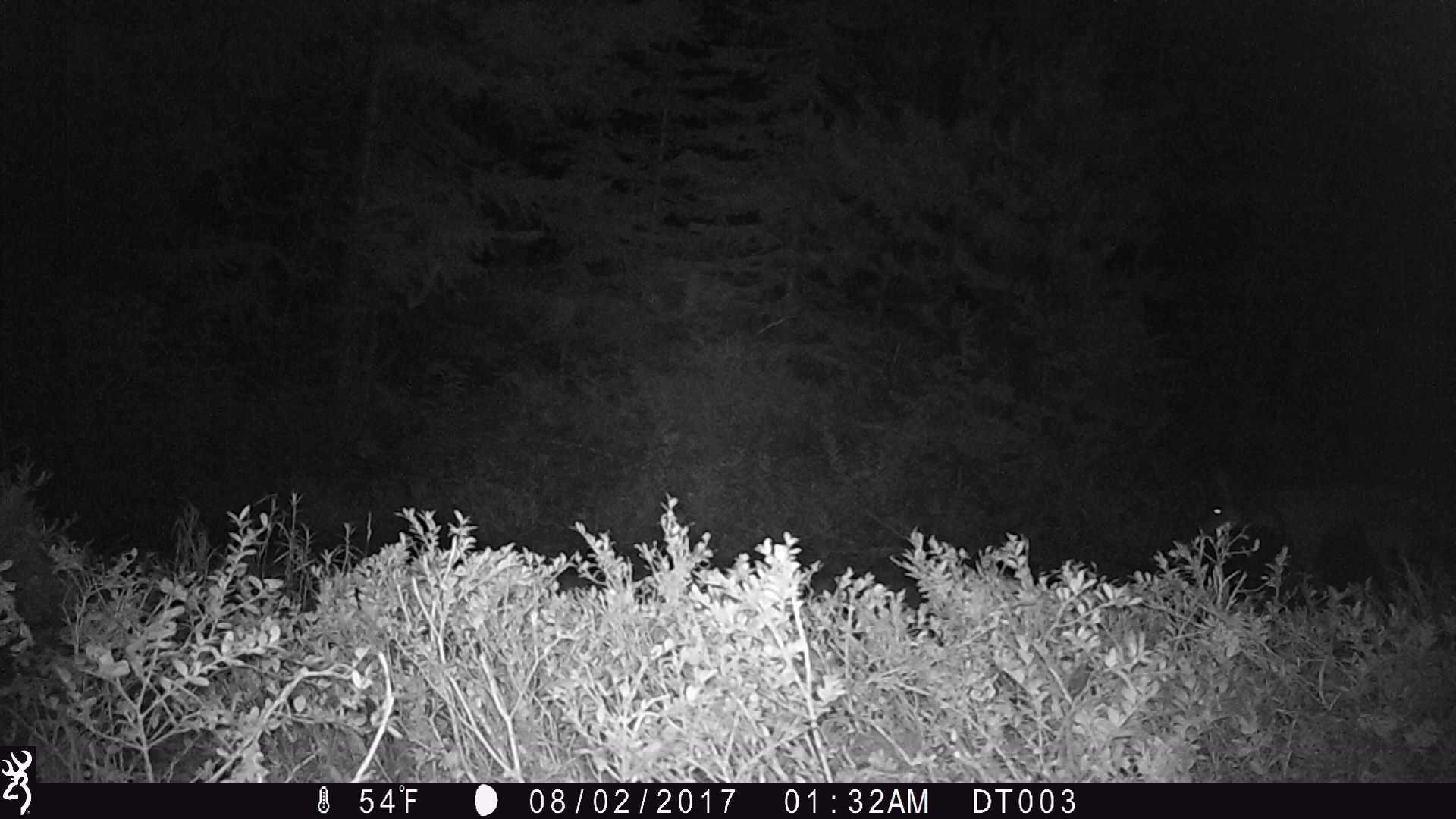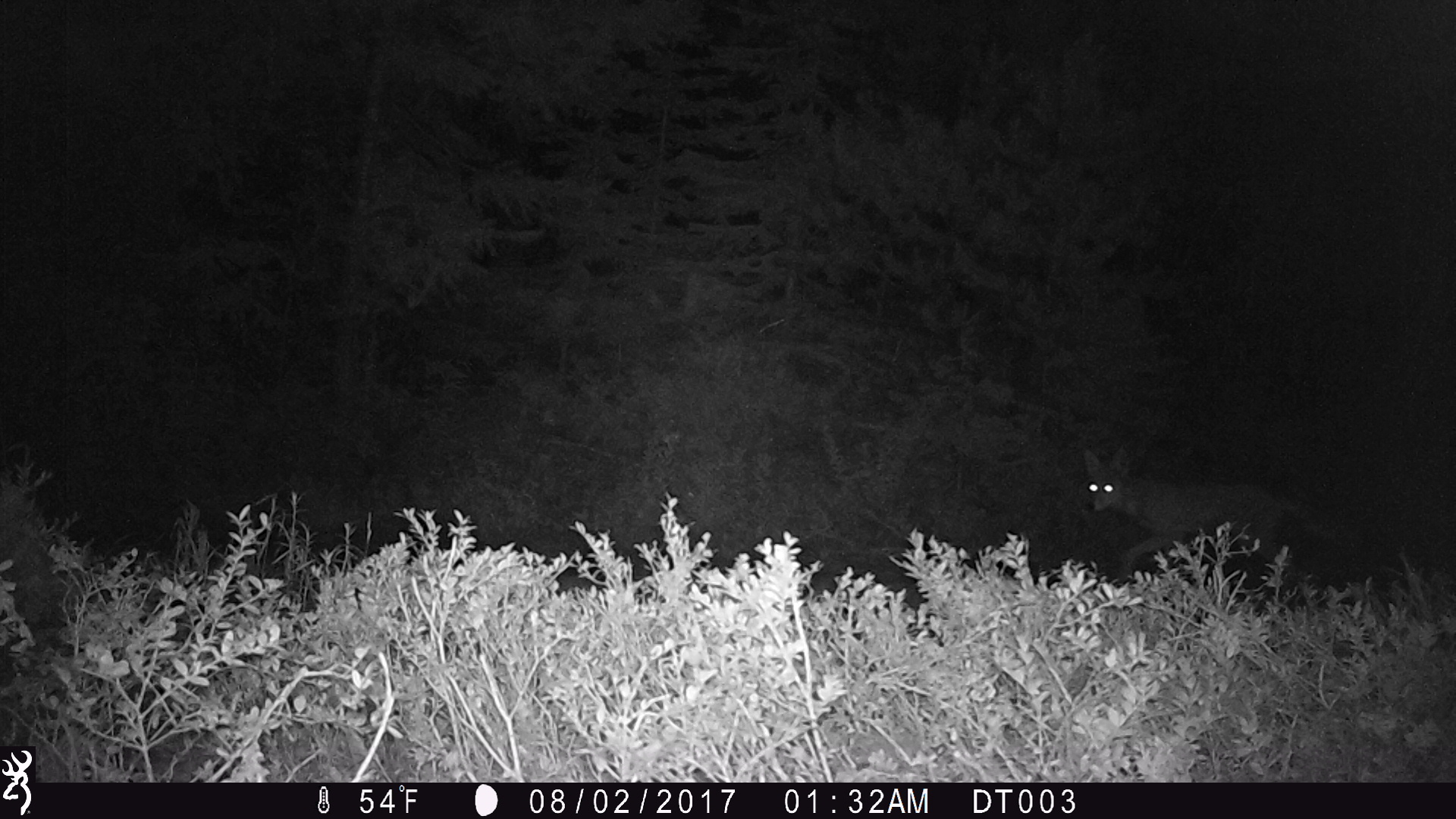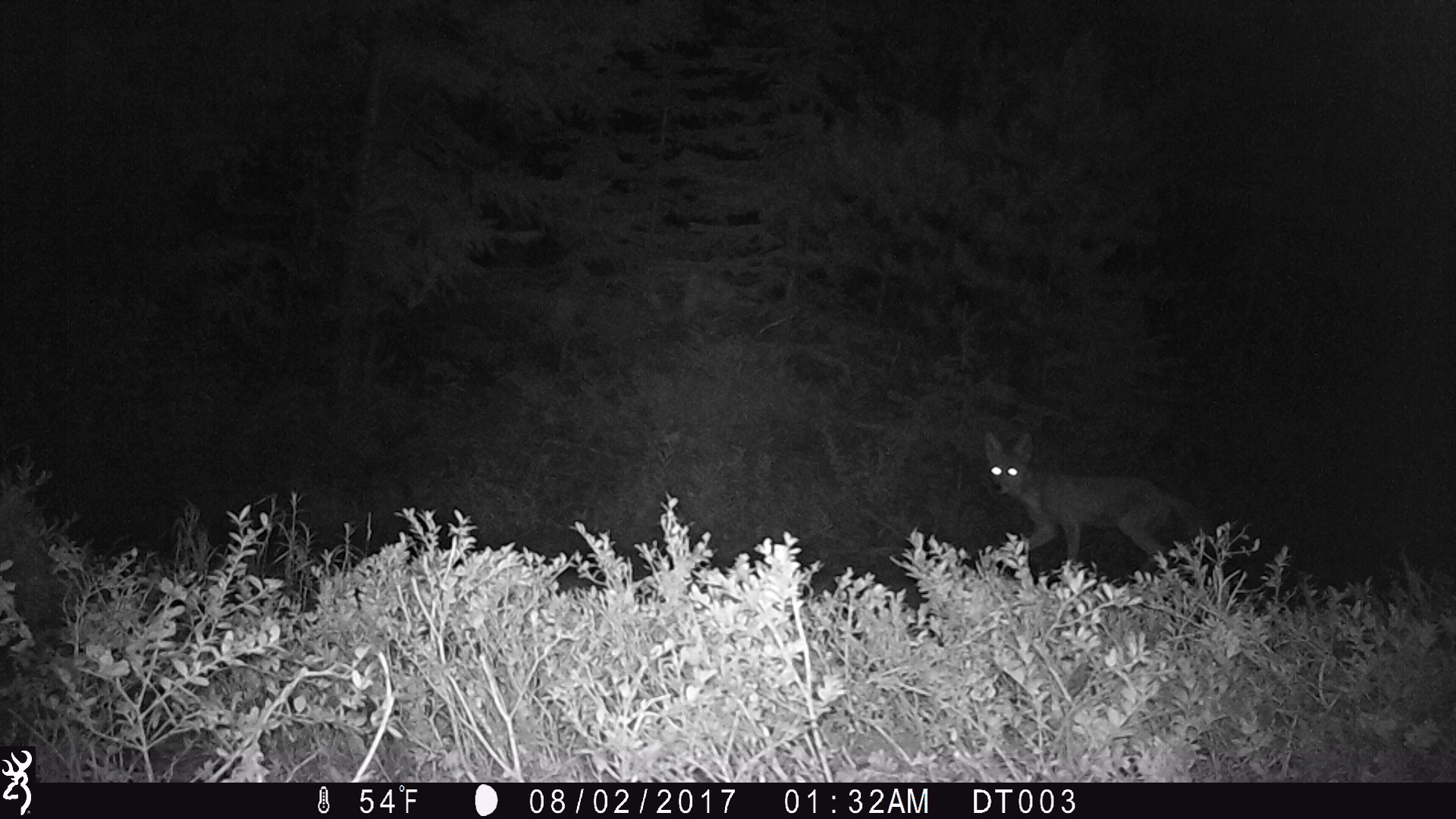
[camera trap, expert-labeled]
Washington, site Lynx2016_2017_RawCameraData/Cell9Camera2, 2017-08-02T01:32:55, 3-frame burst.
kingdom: Animalia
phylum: Chordata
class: Mammalia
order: Carnivora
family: Canidae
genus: Canis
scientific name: Canis latrans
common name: coyote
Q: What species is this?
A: Canis latrans (coyote).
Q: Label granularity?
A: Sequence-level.